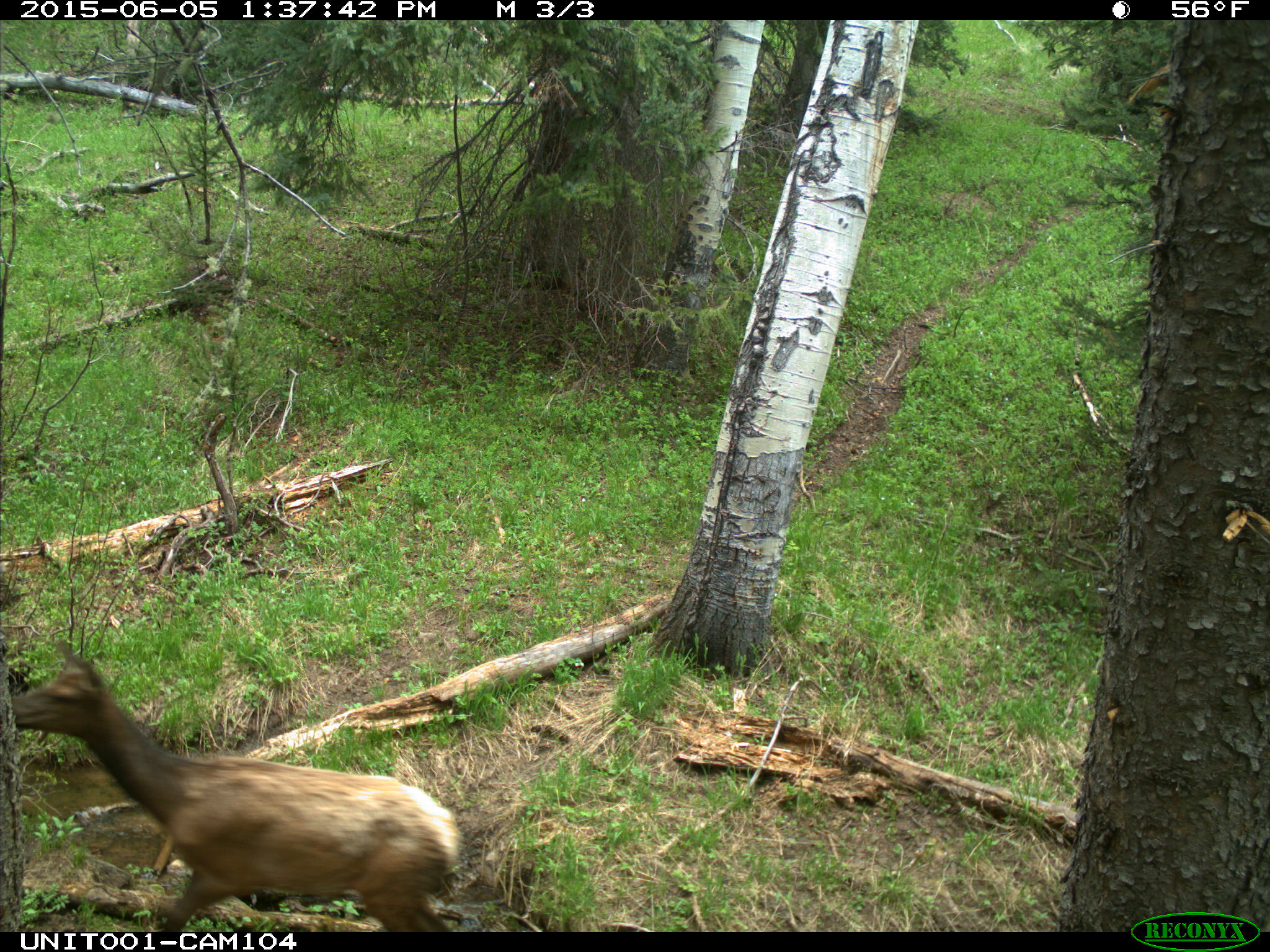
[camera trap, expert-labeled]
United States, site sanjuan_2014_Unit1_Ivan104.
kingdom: Animalia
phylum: Chordata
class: Mammalia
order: Artiodactyla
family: Cervidae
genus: Cervus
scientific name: Cervus elaphus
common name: red deer